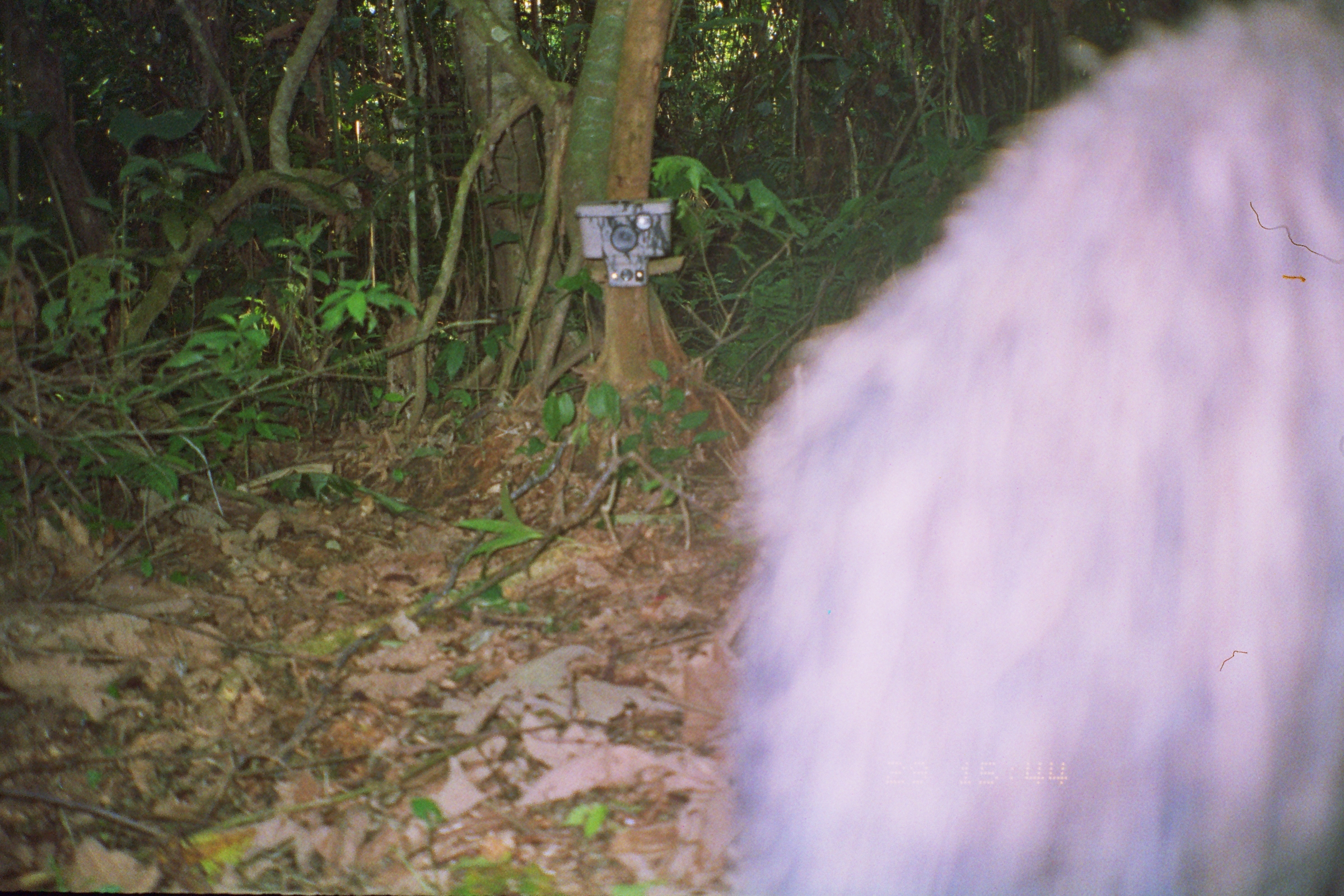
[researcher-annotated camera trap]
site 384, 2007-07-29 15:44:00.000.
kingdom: Animalia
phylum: Chordata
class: Mammalia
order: Artiodactyla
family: Tayassuidae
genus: Tayassu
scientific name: Tayassu pecari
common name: white-lipped peccary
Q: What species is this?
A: Tayassu pecari (white-lipped peccary).